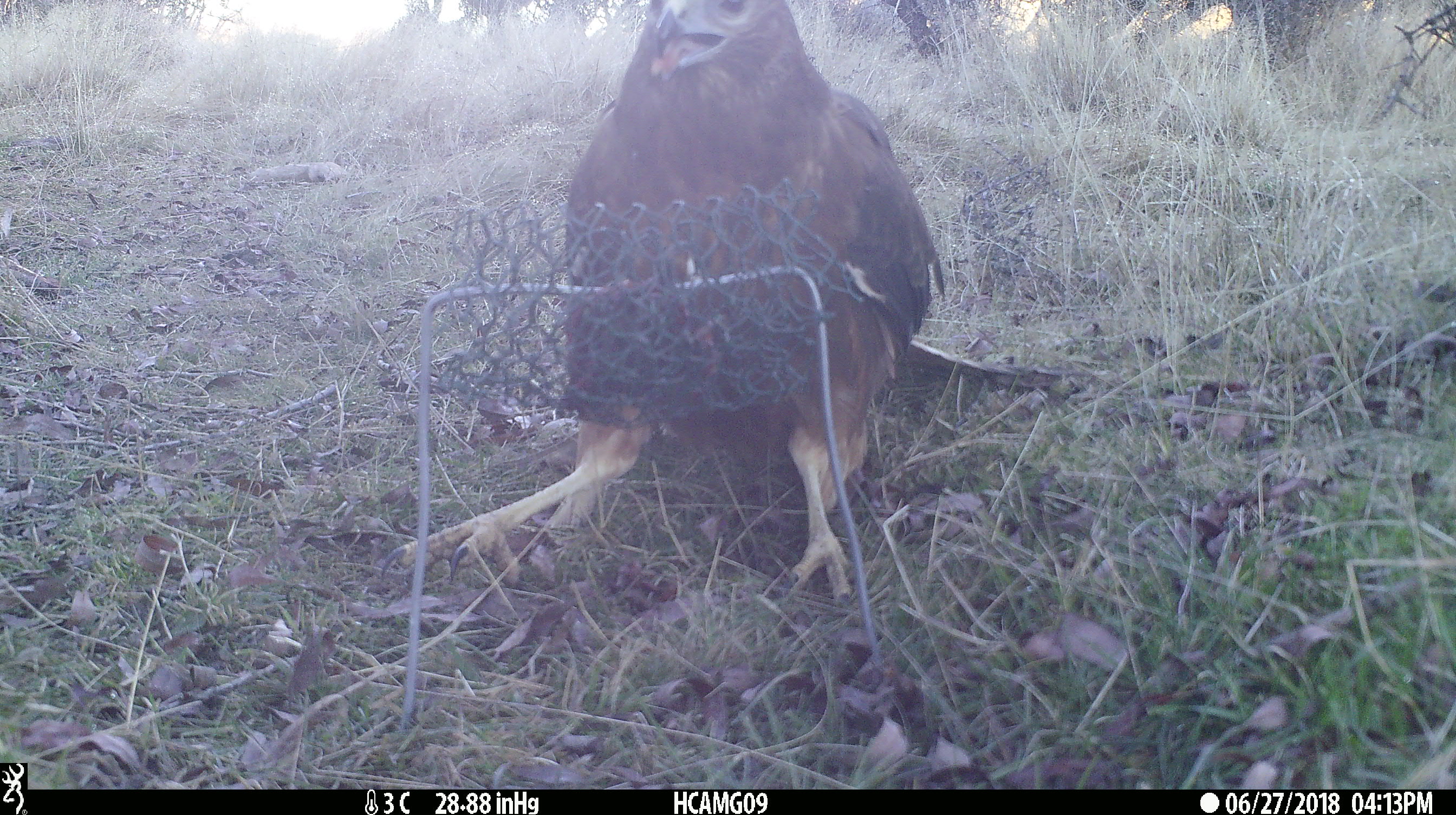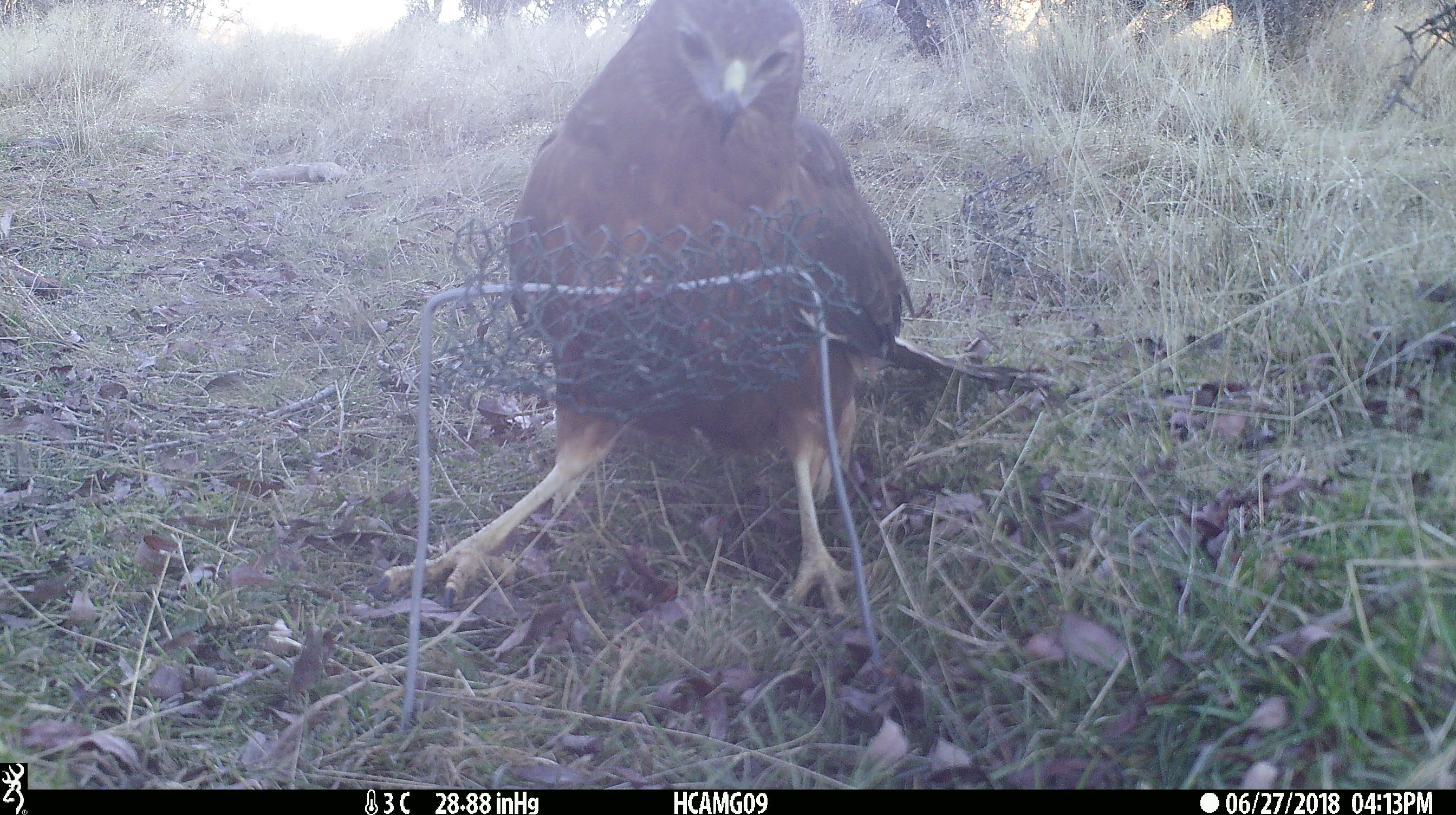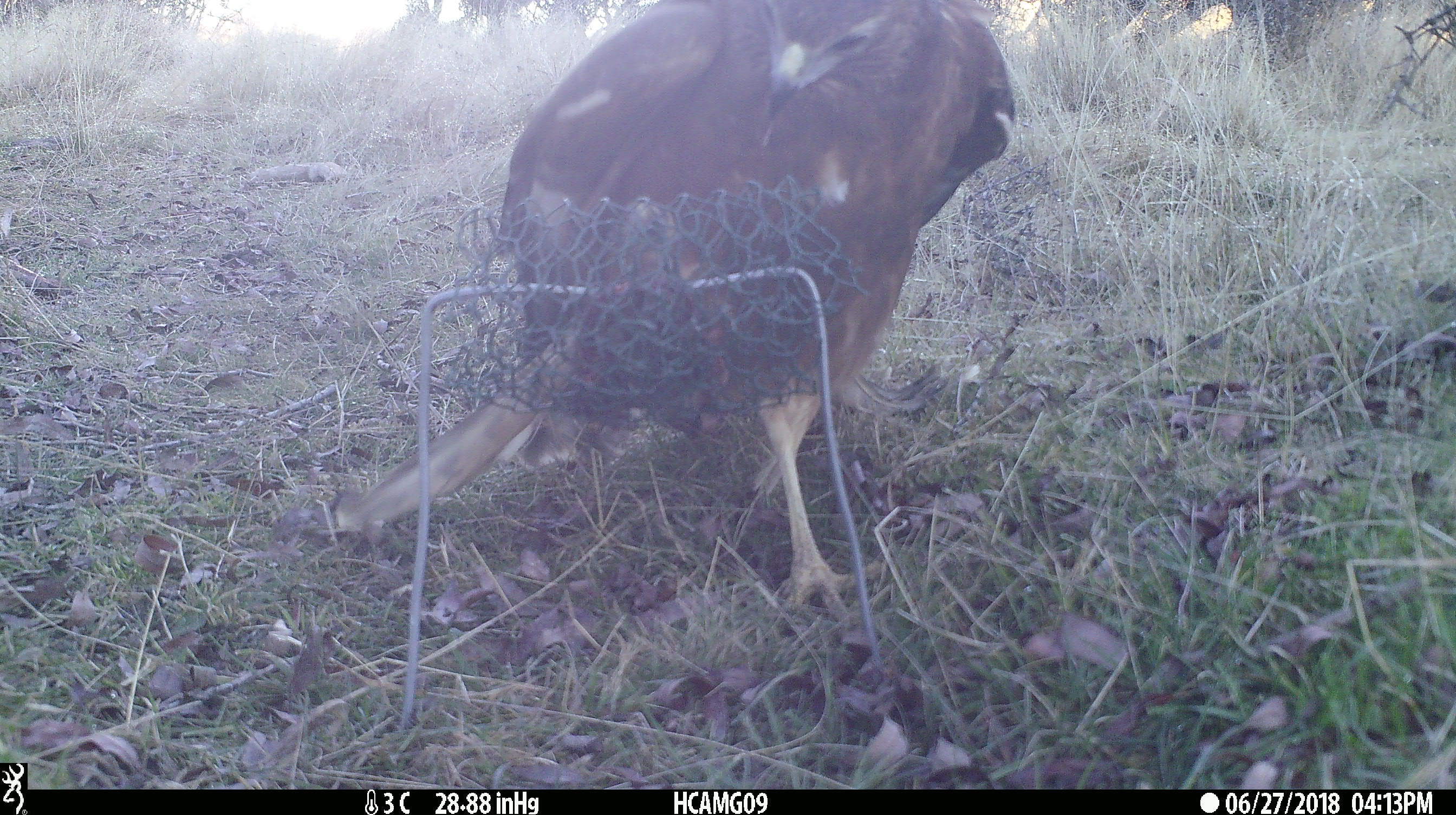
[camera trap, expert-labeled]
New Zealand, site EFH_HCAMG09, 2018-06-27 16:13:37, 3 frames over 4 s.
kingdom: Animalia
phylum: Chordata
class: Aves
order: Accipitriformes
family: Accipitridae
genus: Circus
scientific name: Circus approximans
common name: swamp harrier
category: harrier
Harrier (swamp harrier) (Circus approximans).